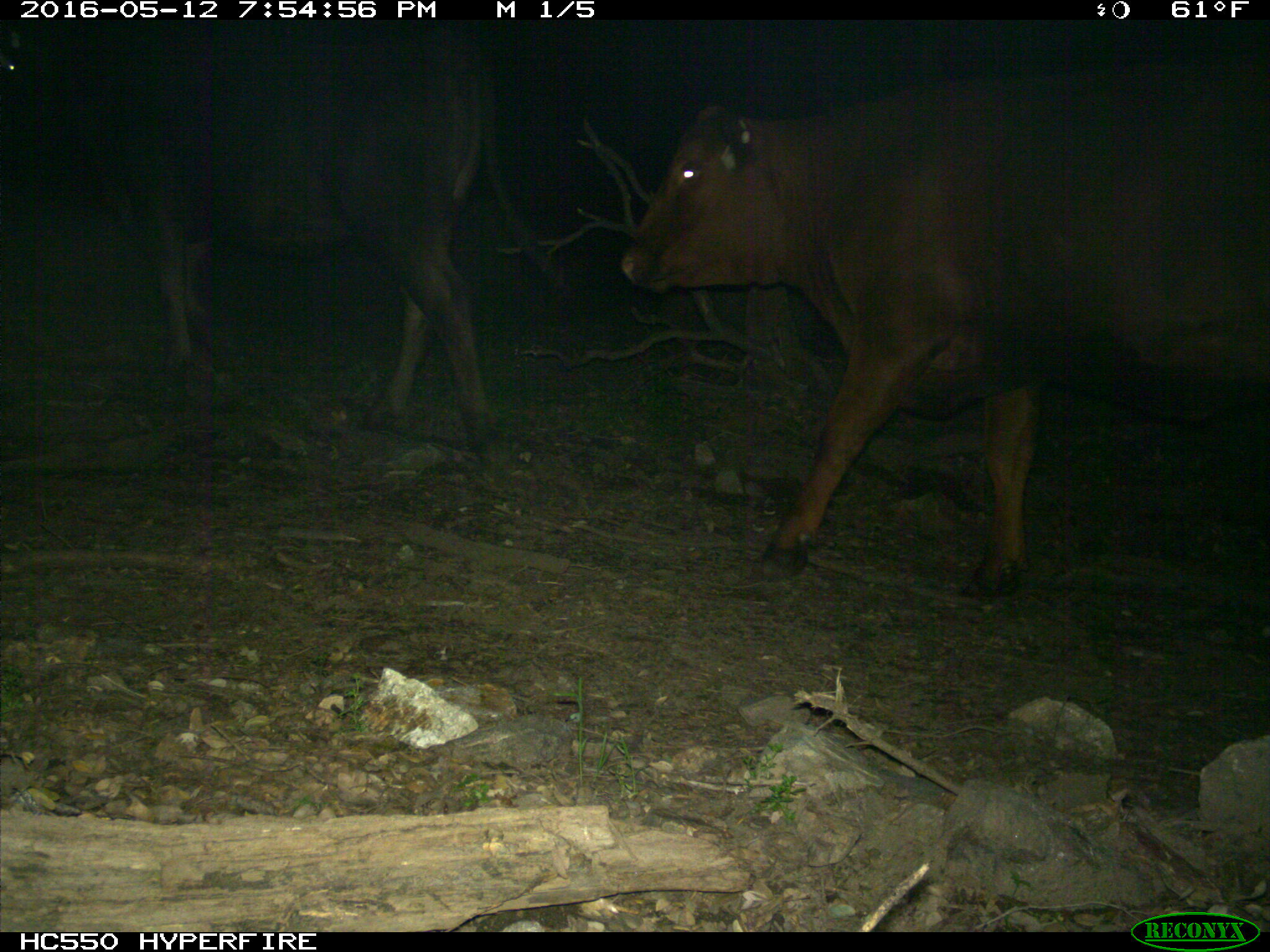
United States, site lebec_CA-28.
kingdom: Animalia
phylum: Chordata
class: Mammalia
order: Artiodactyla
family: Bovidae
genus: Bos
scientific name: Bos taurus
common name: domestic cow